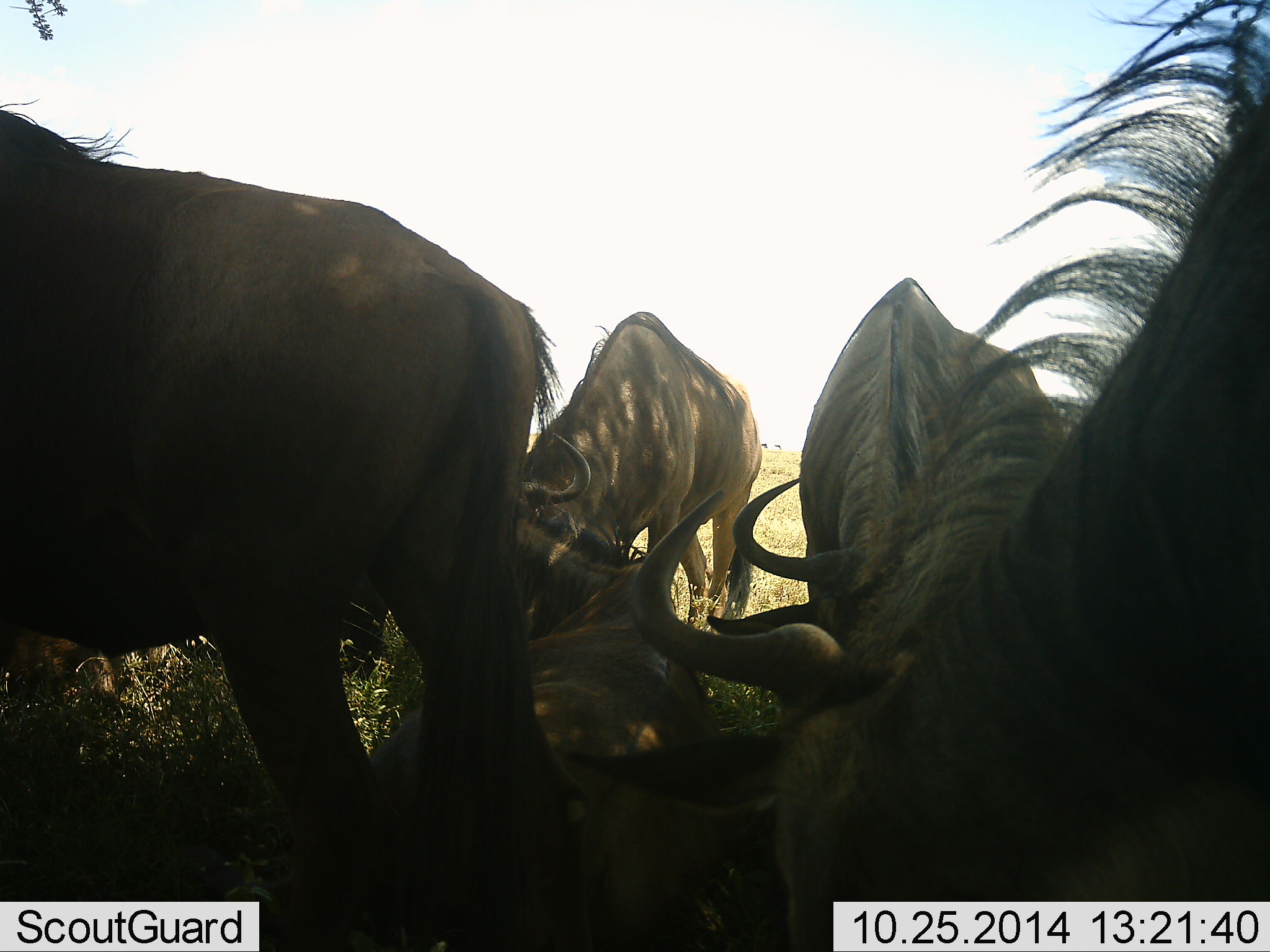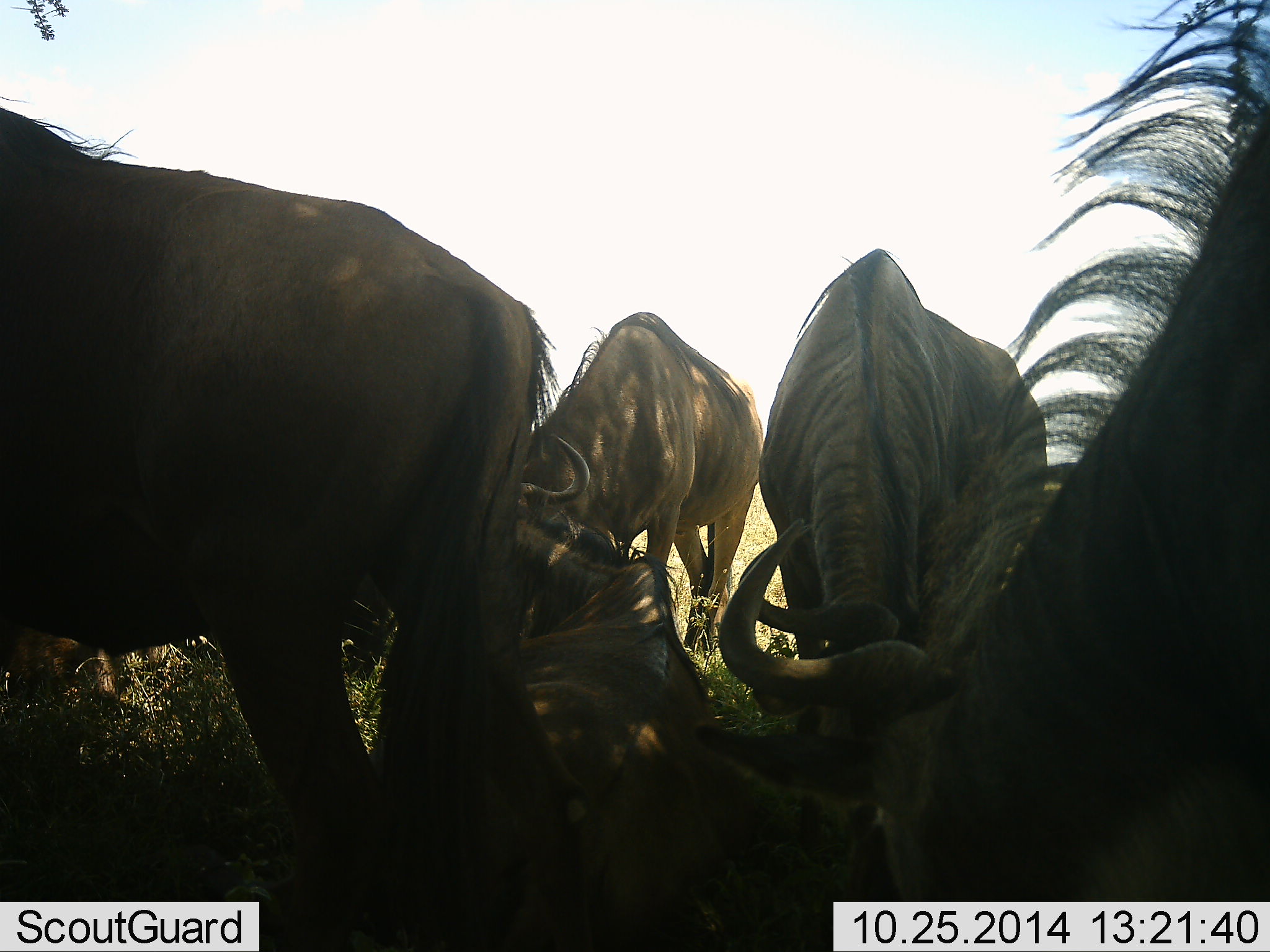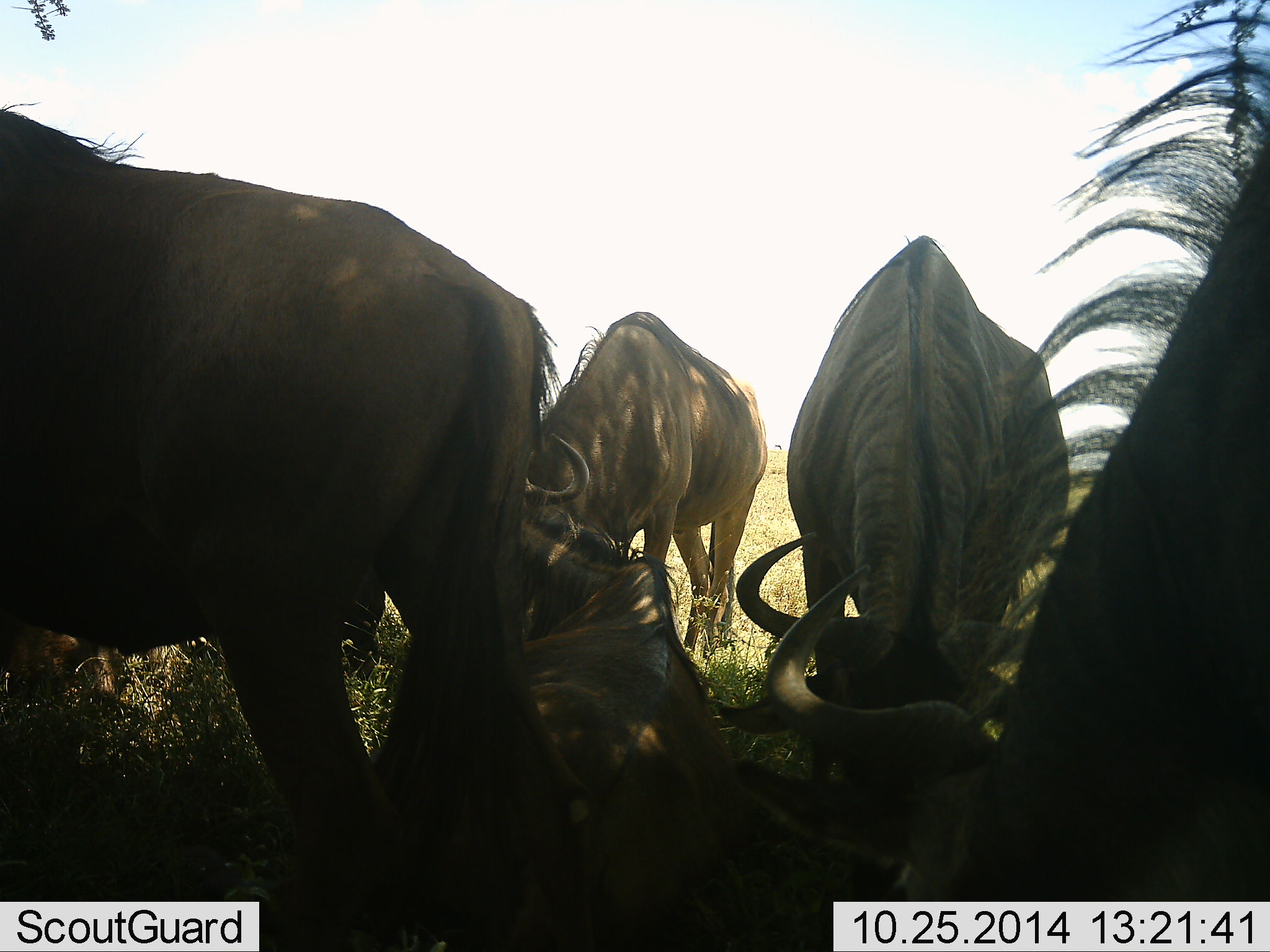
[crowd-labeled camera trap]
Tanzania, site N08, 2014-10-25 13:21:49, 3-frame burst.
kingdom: Animalia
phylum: Chordata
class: Mammalia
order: Artiodactyla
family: Bovidae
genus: Connochaetes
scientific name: Connochaetes taurinus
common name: blue wildebeest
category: wildebeest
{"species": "wildebeest (blue wildebeest) (Connochaetes taurinus)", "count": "5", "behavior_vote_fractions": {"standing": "80%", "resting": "60%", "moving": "20%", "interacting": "0%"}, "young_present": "0%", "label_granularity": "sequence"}